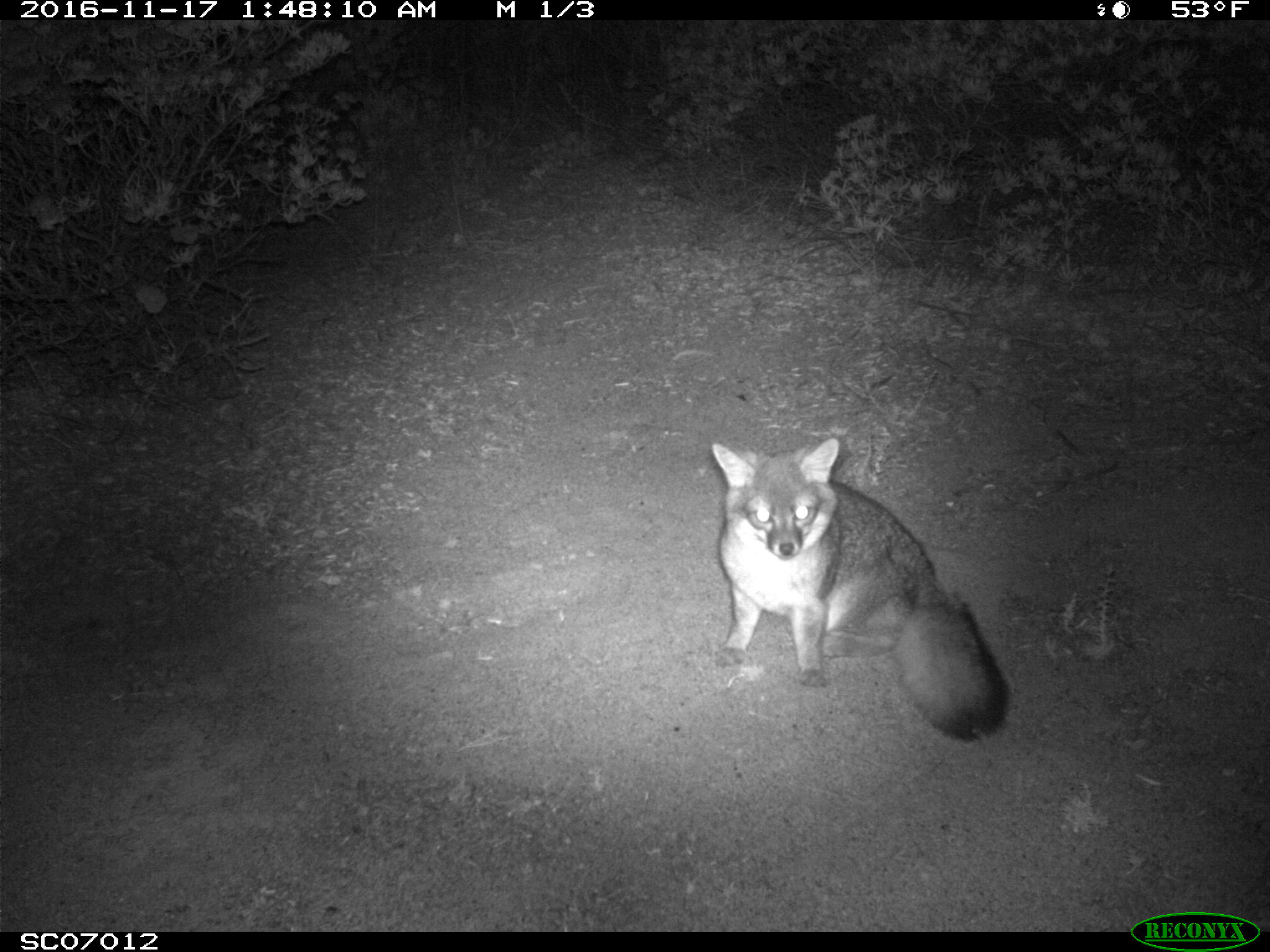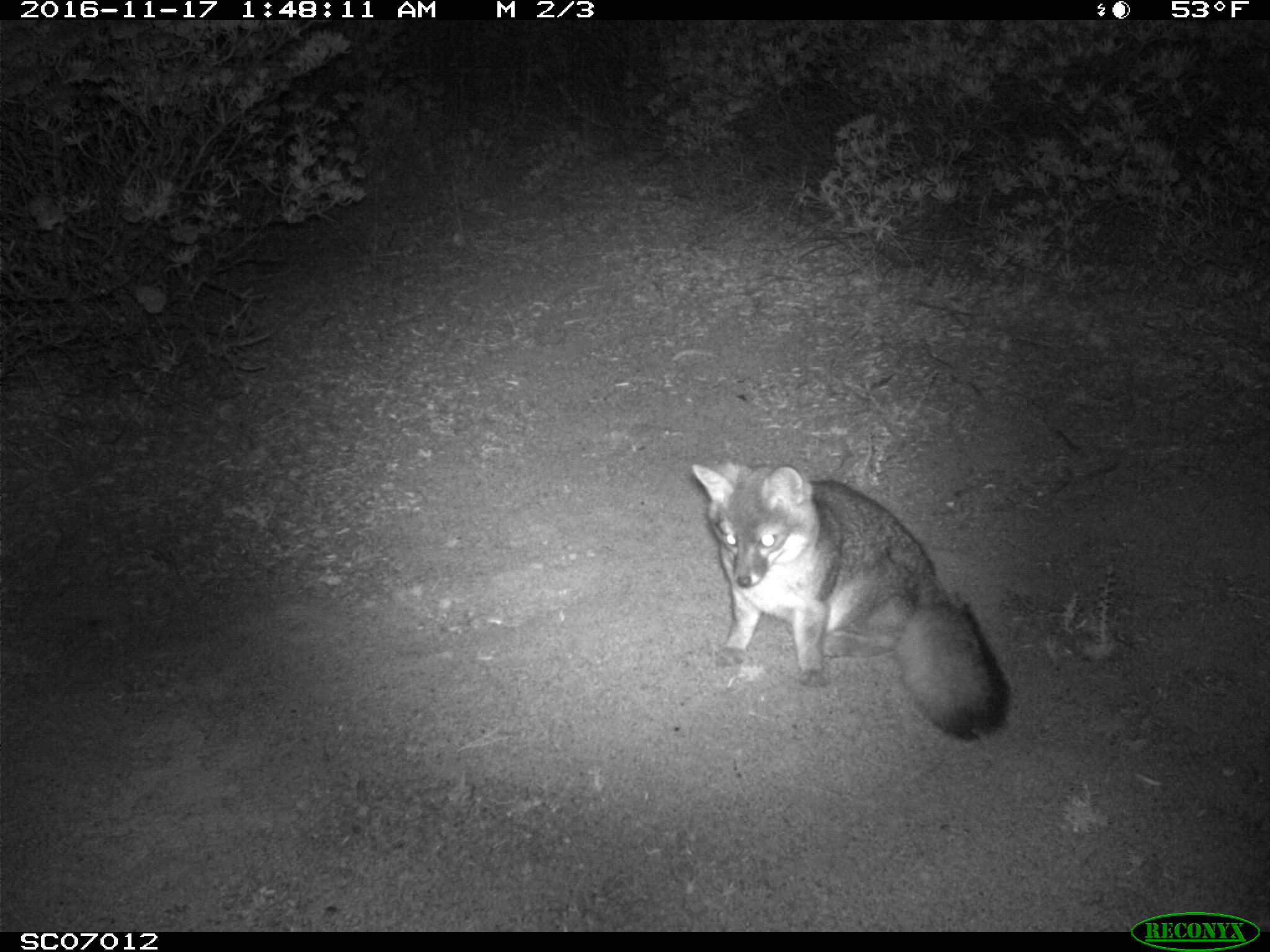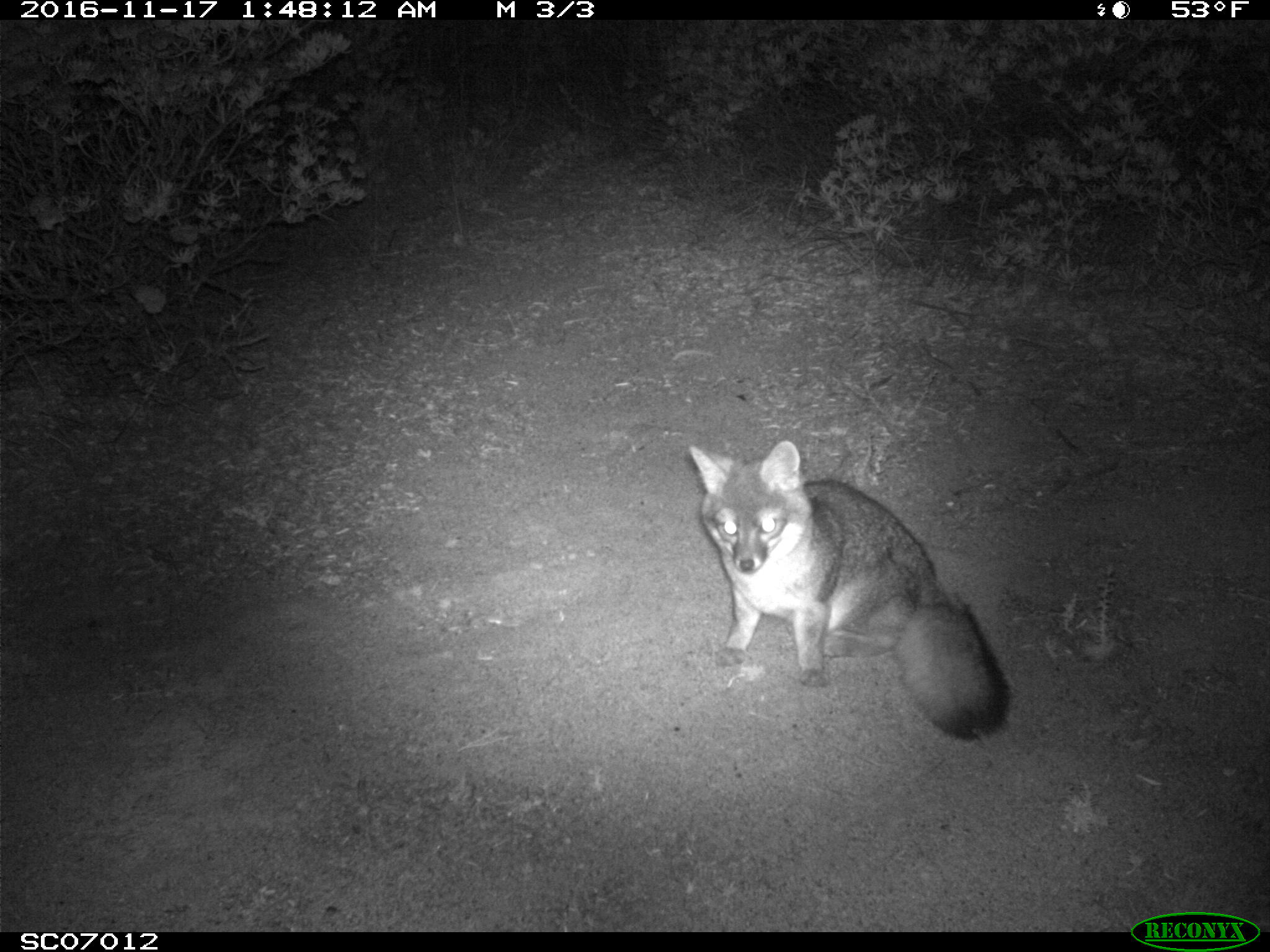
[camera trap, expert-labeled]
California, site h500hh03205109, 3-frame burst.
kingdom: Animalia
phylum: Chordata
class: Mammalia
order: Carnivora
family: Canidae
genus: Urocyon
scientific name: Urocyon littoralis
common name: island fox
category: fox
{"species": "fox (island fox) (Urocyon littoralis)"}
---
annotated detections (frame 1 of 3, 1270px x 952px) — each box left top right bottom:
fox: 712 436 1013 742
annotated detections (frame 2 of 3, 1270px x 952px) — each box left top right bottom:
fox: 690 462 1012 742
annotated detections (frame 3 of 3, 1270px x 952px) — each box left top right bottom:
fox: 688 440 1010 741